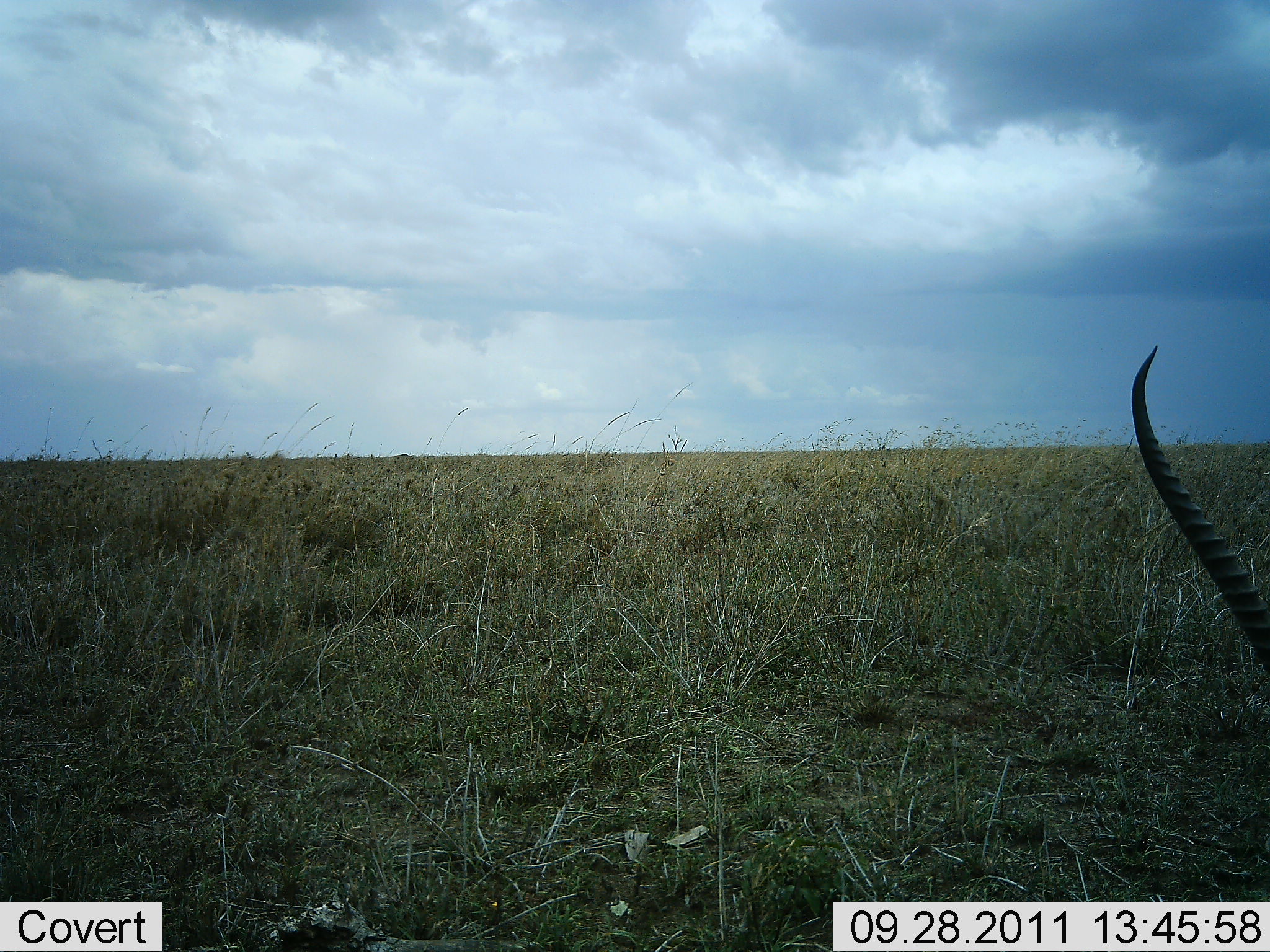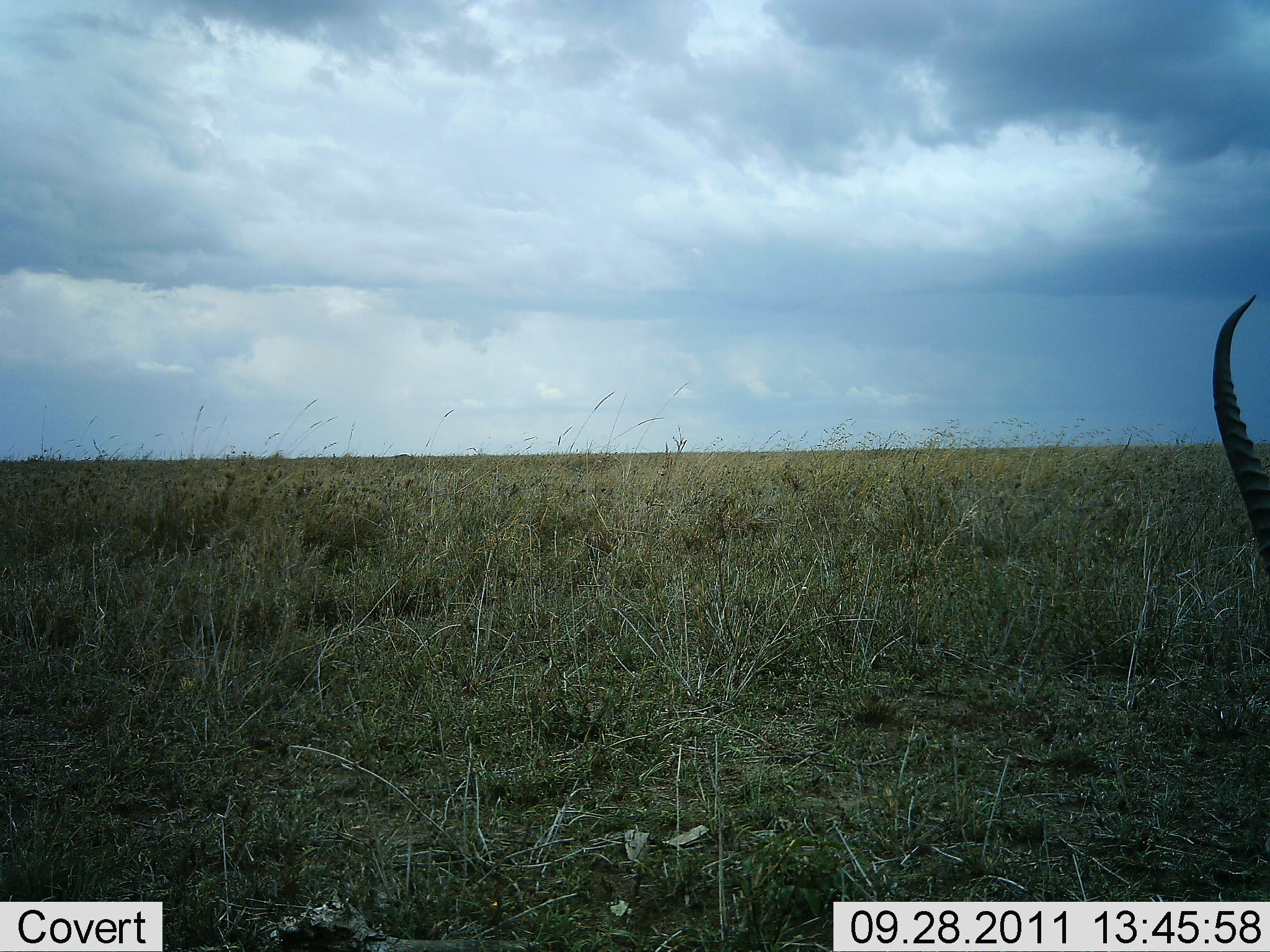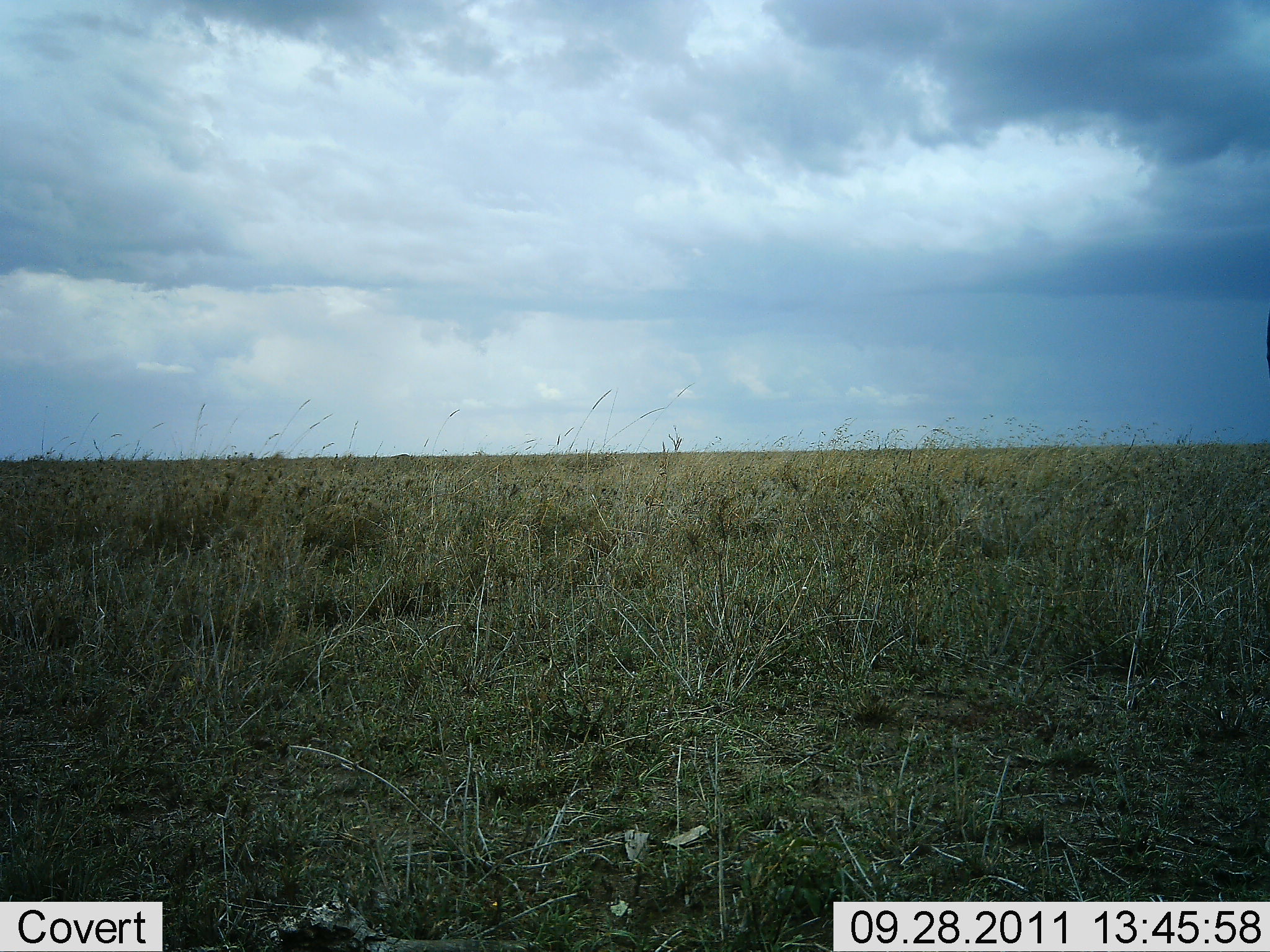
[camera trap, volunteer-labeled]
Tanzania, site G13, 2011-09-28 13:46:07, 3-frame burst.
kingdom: Animalia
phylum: Chordata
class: Mammalia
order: Artiodactyla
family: Bovidae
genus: Nanger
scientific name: Nanger granti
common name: grant's gazelle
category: gazellegrants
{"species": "gazellegrants (grant's gazelle) (Nanger granti)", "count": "1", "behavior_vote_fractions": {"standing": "33%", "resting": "0%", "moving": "17%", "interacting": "0%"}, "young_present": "0%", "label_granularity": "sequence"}